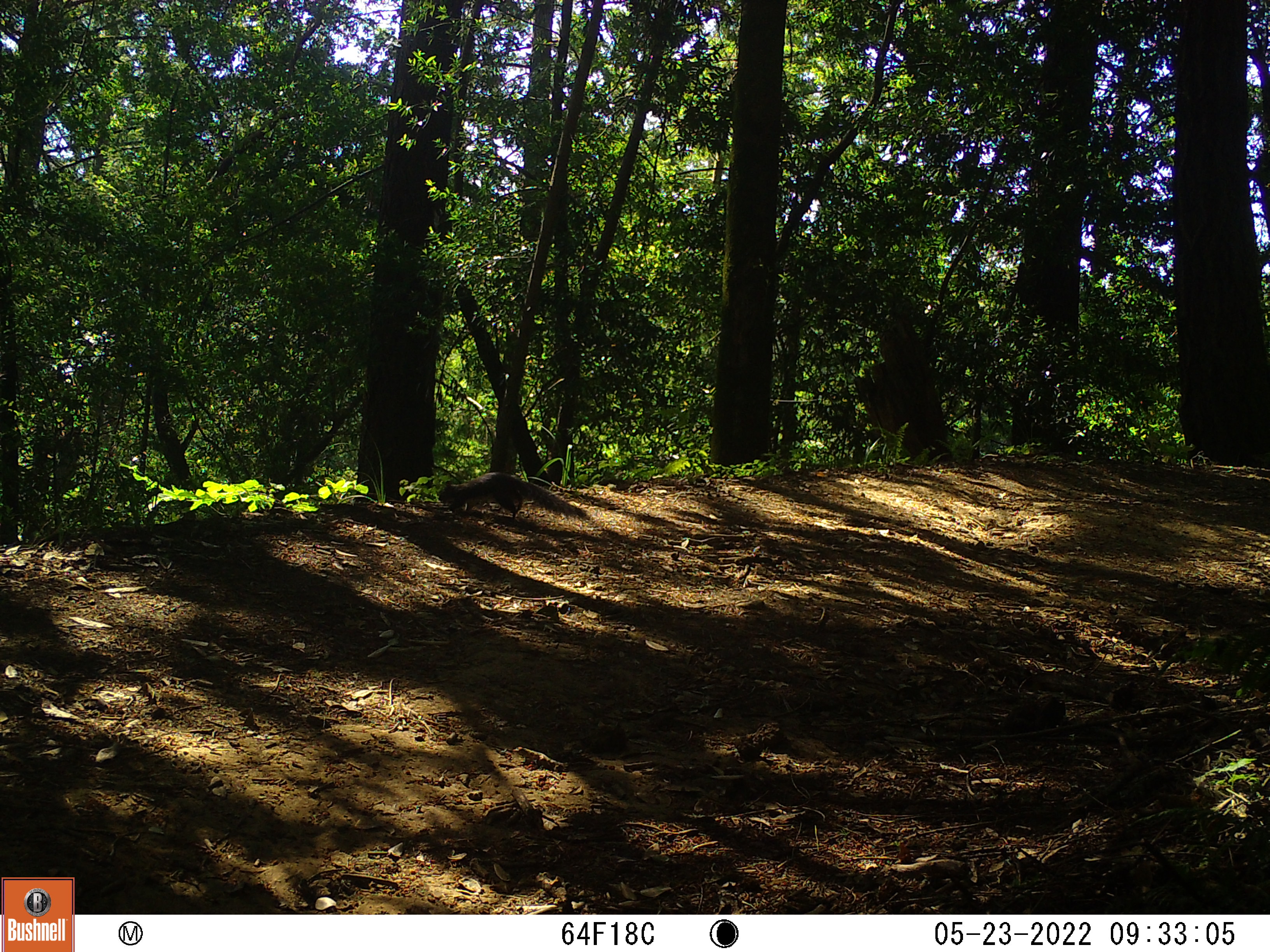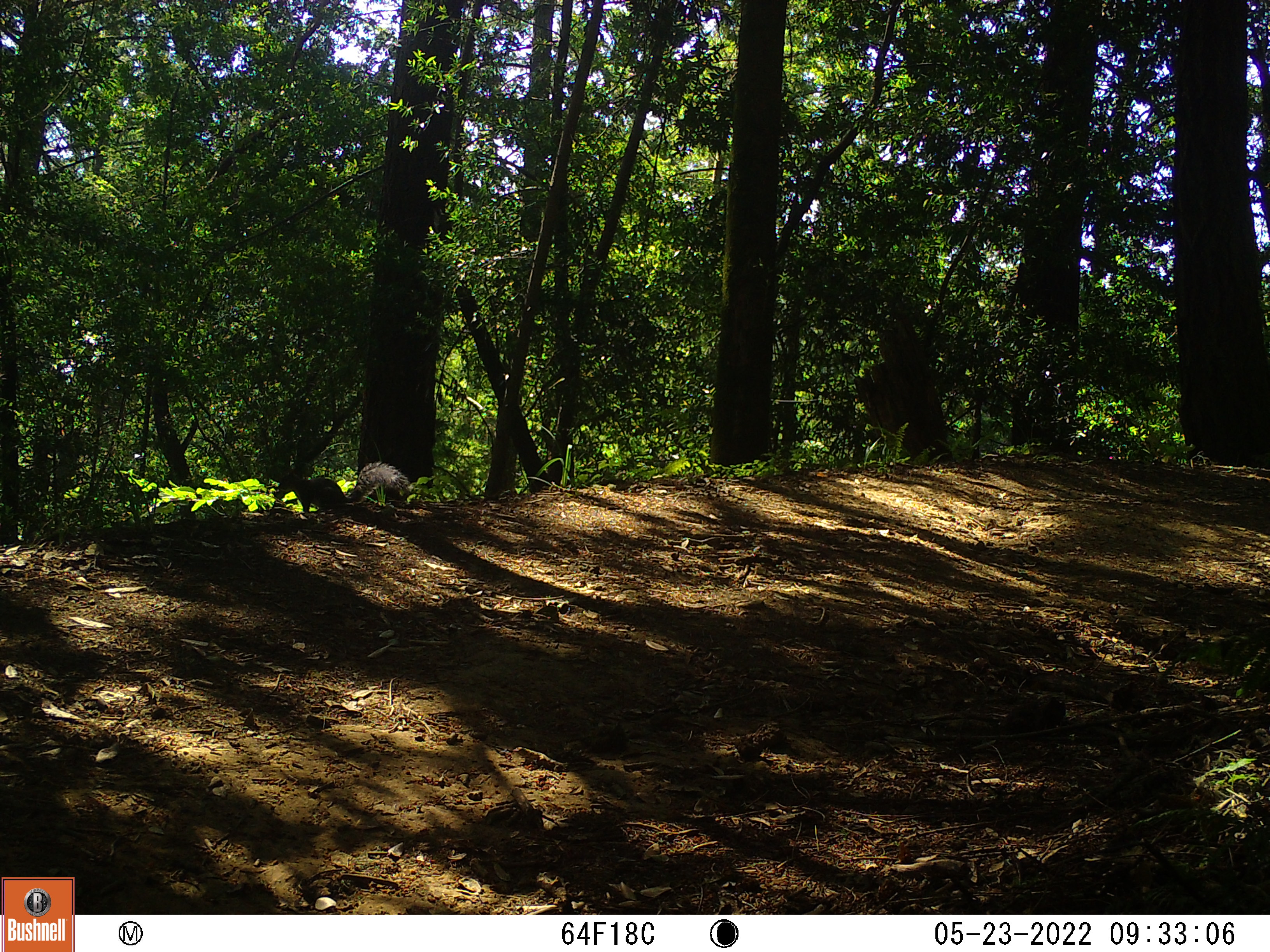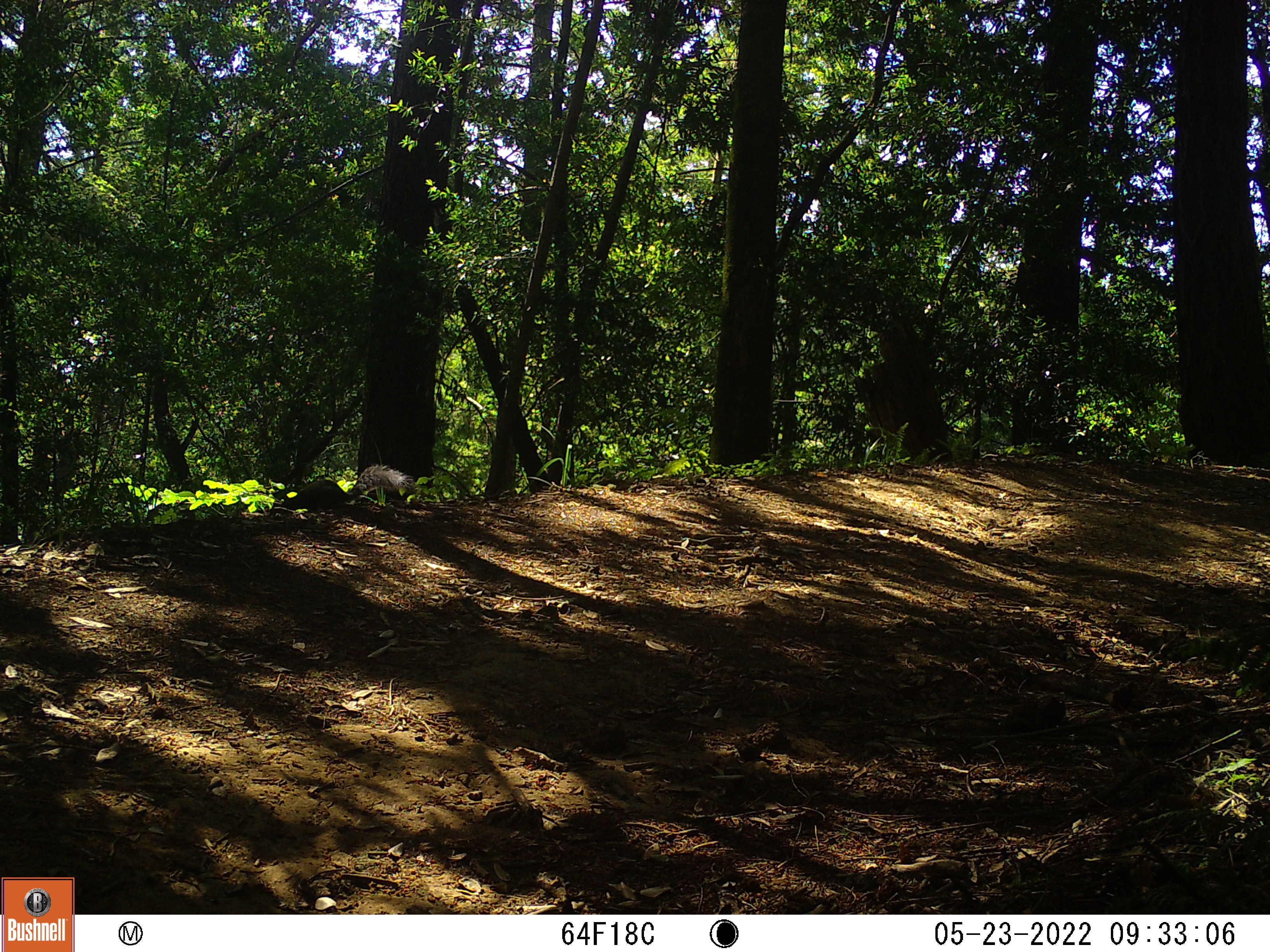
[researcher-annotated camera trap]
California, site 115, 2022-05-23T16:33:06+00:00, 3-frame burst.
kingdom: Animalia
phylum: Chordata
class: Mammalia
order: Rodentia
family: Sciuridae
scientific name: Sciuridae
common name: squirrel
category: unknown squirrel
Unknown squirrel (squirrel) (Sciuridae).